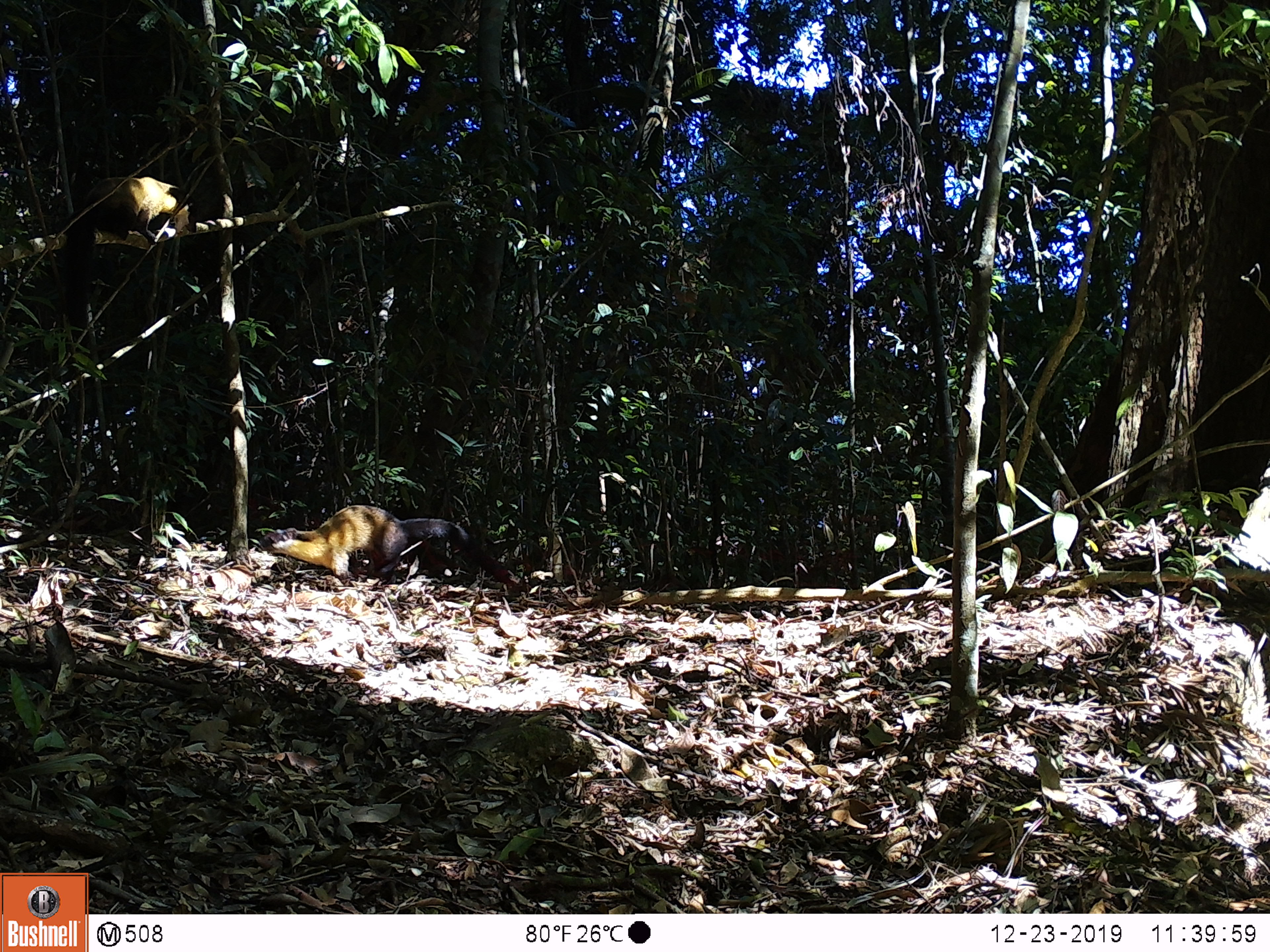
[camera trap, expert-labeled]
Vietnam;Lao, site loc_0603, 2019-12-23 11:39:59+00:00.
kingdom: Animalia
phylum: Chordata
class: Mammalia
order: Carnivora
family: Mustelidae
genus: Martes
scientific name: Martes flavigula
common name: yellow-throated marten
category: yellow throated marten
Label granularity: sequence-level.